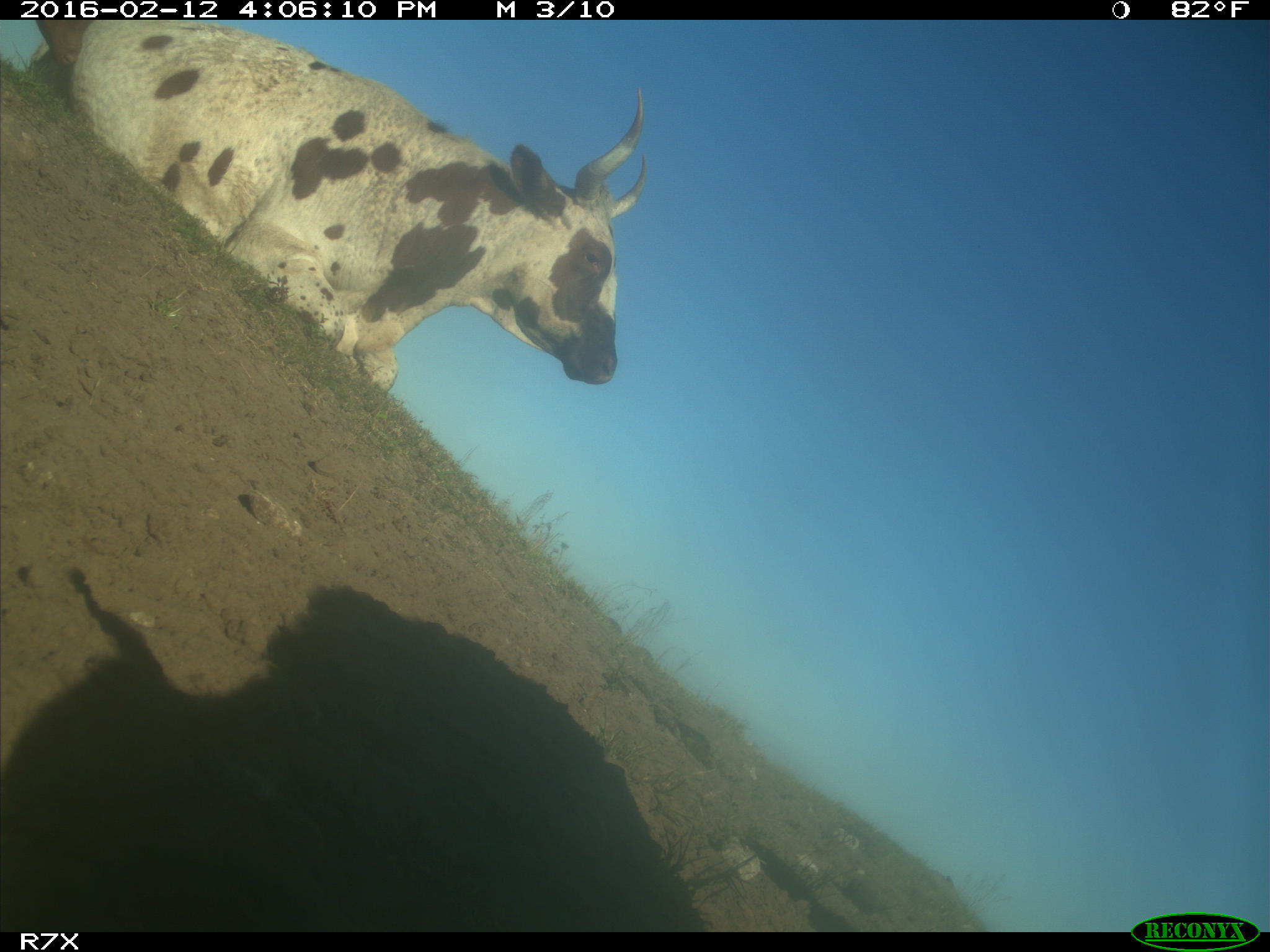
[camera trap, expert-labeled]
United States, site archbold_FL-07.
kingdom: Animalia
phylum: Chordata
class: Mammalia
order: Artiodactyla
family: Bovidae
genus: Bos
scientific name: Bos taurus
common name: domestic cow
Bos taurus (domestic cow).